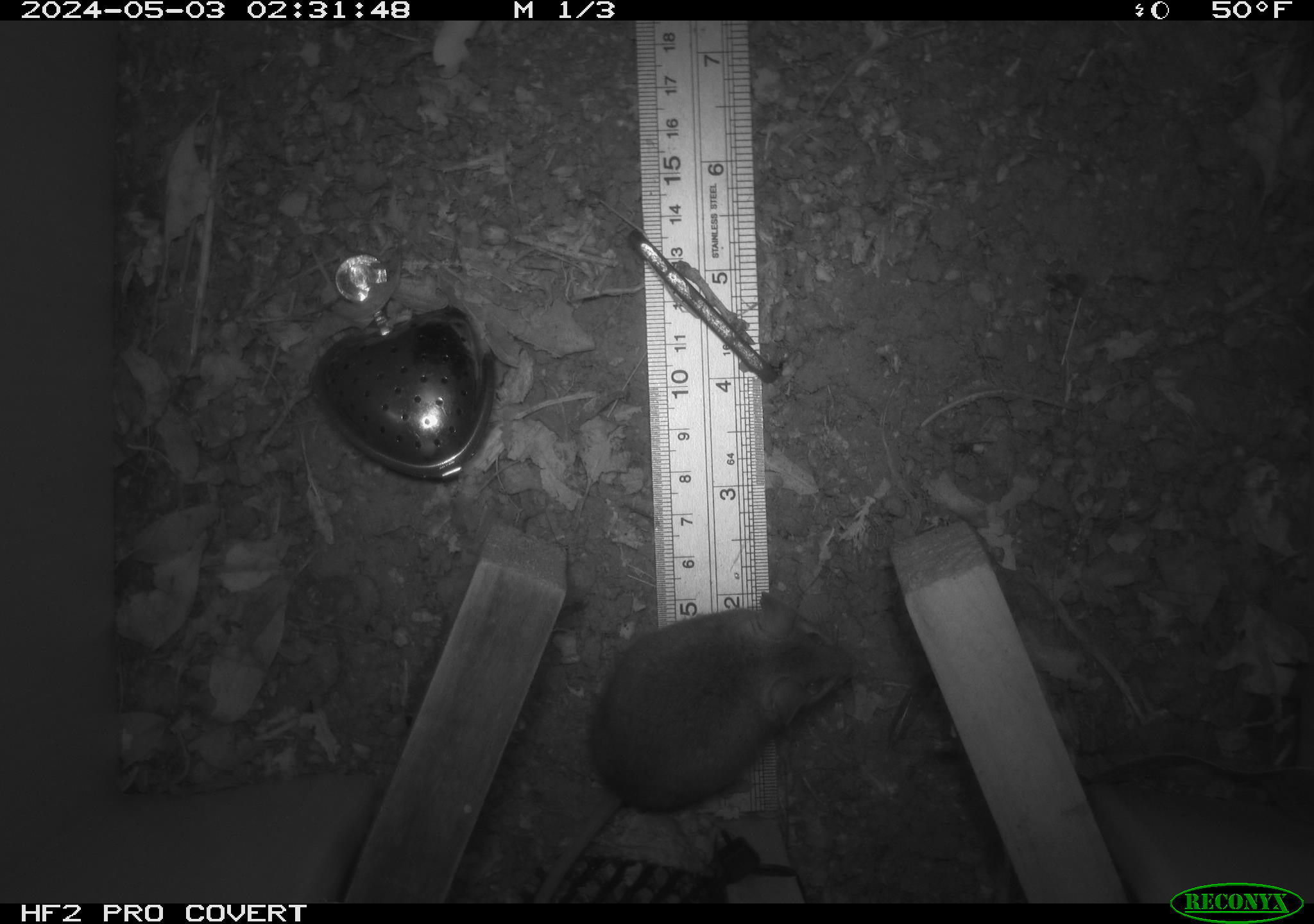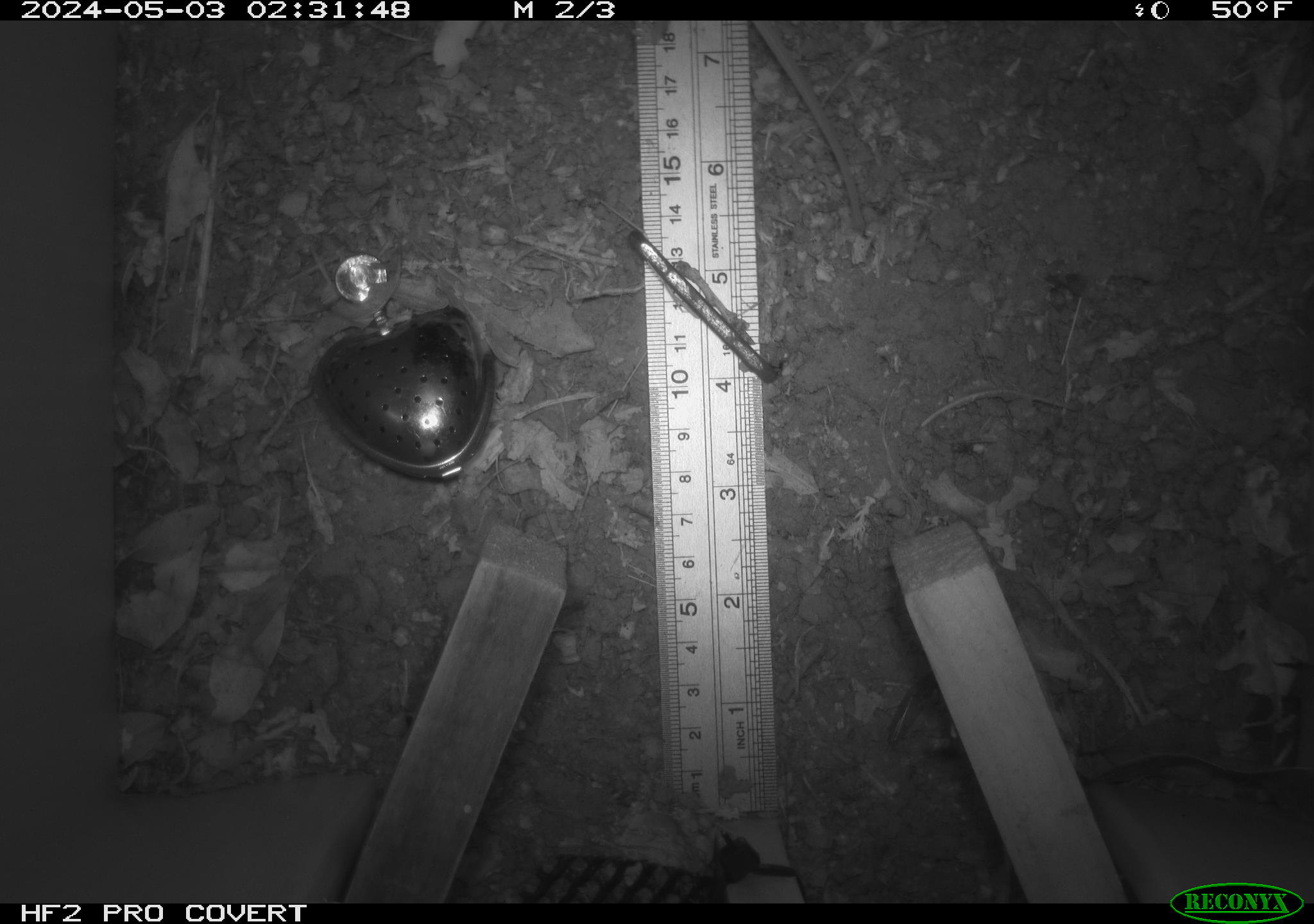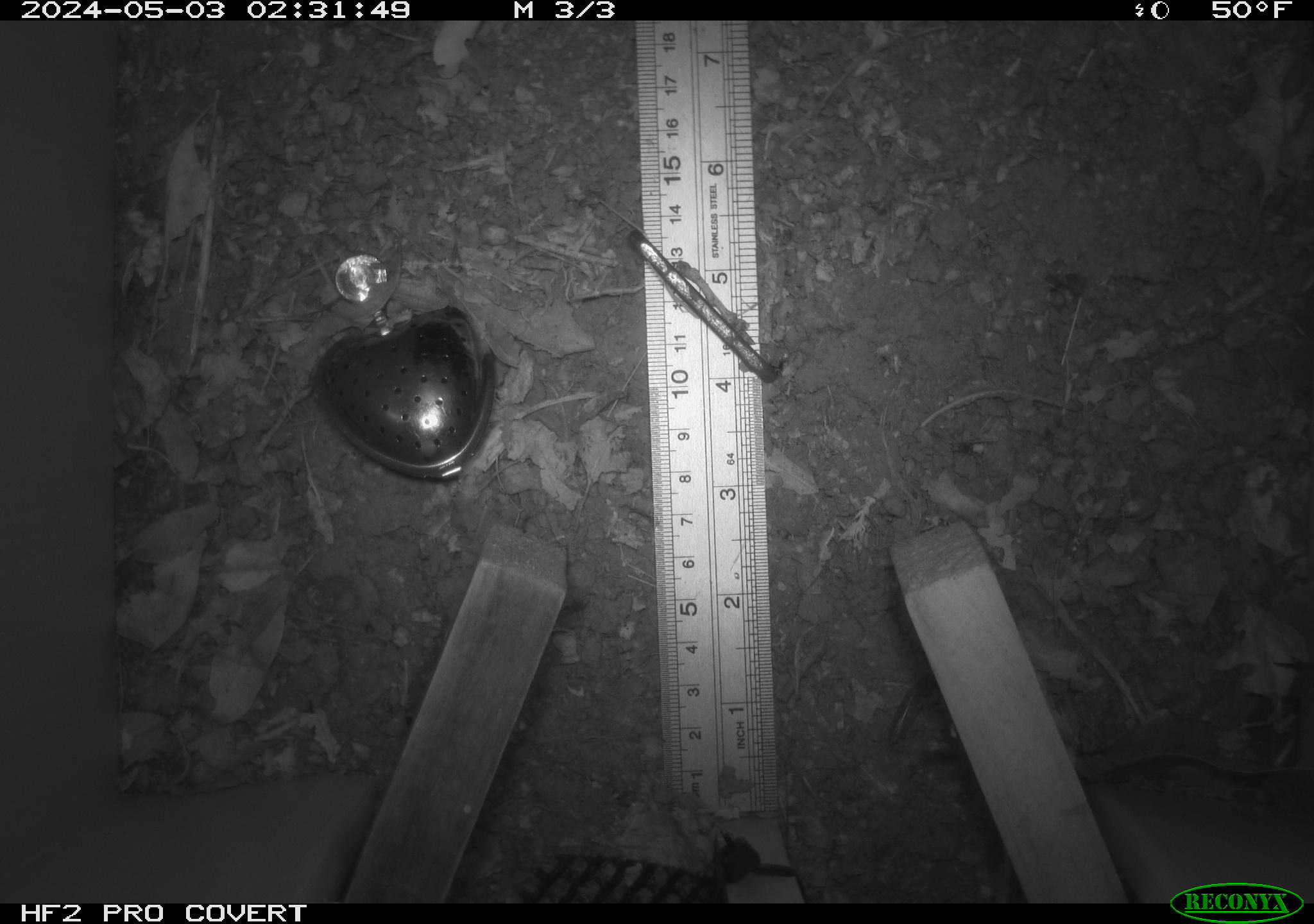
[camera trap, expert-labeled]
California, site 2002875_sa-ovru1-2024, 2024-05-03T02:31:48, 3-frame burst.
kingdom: Animalia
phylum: Chordata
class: Mammalia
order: Rodentia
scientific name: Rodentia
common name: mouse species